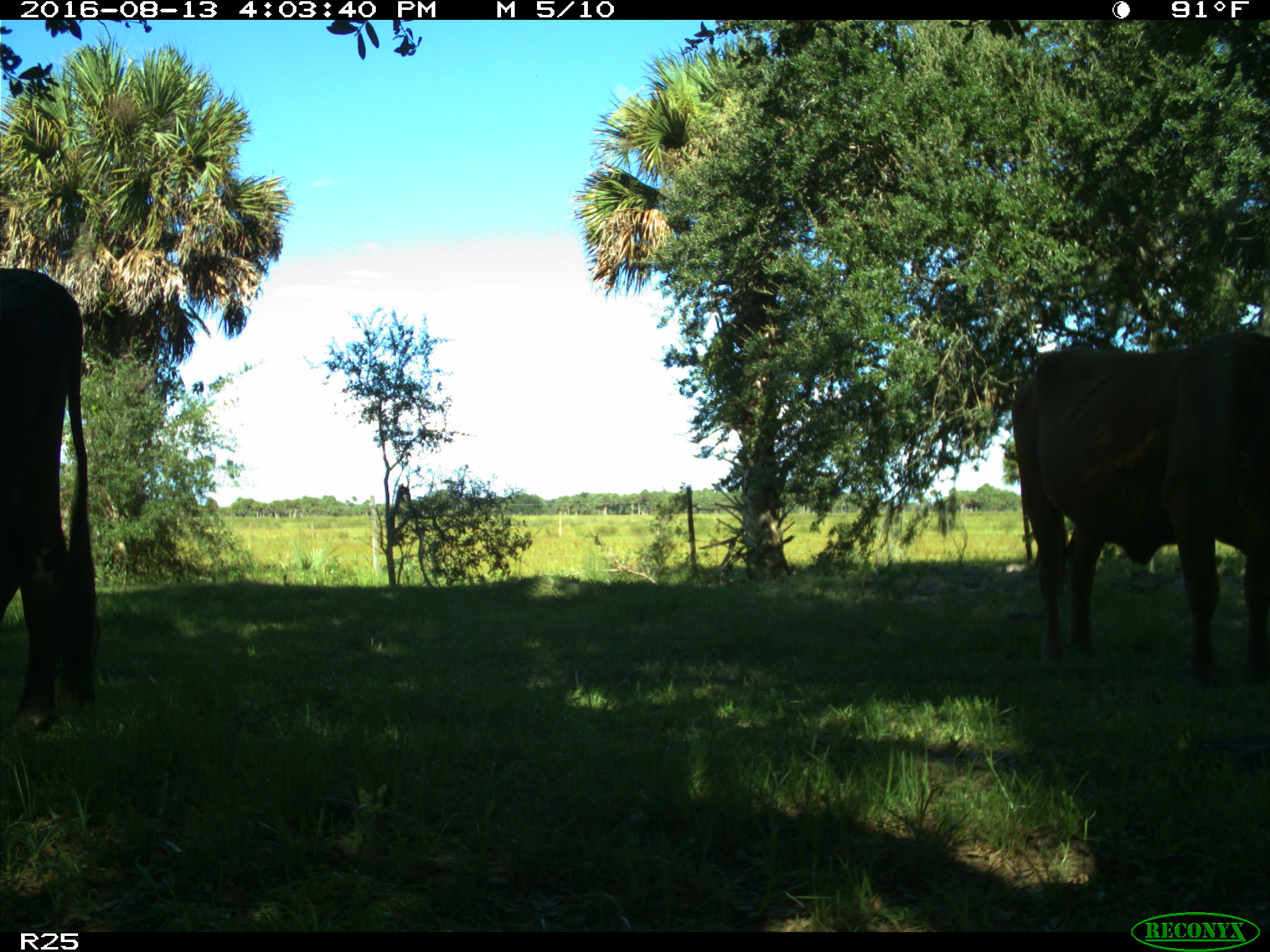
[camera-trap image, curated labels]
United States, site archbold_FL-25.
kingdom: Animalia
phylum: Chordata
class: Mammalia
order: Artiodactyla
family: Bovidae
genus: Bos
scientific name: Bos taurus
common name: domestic cow